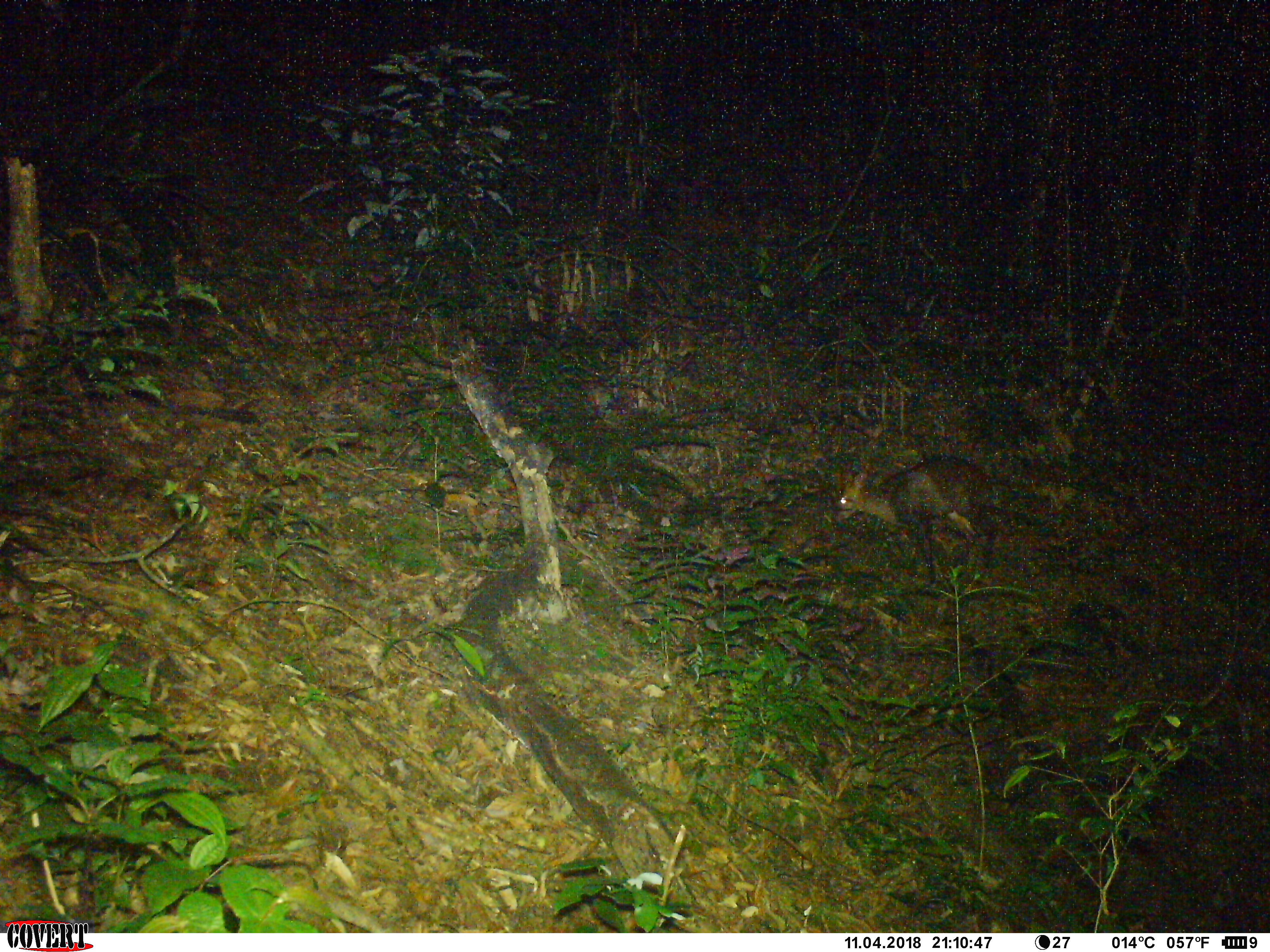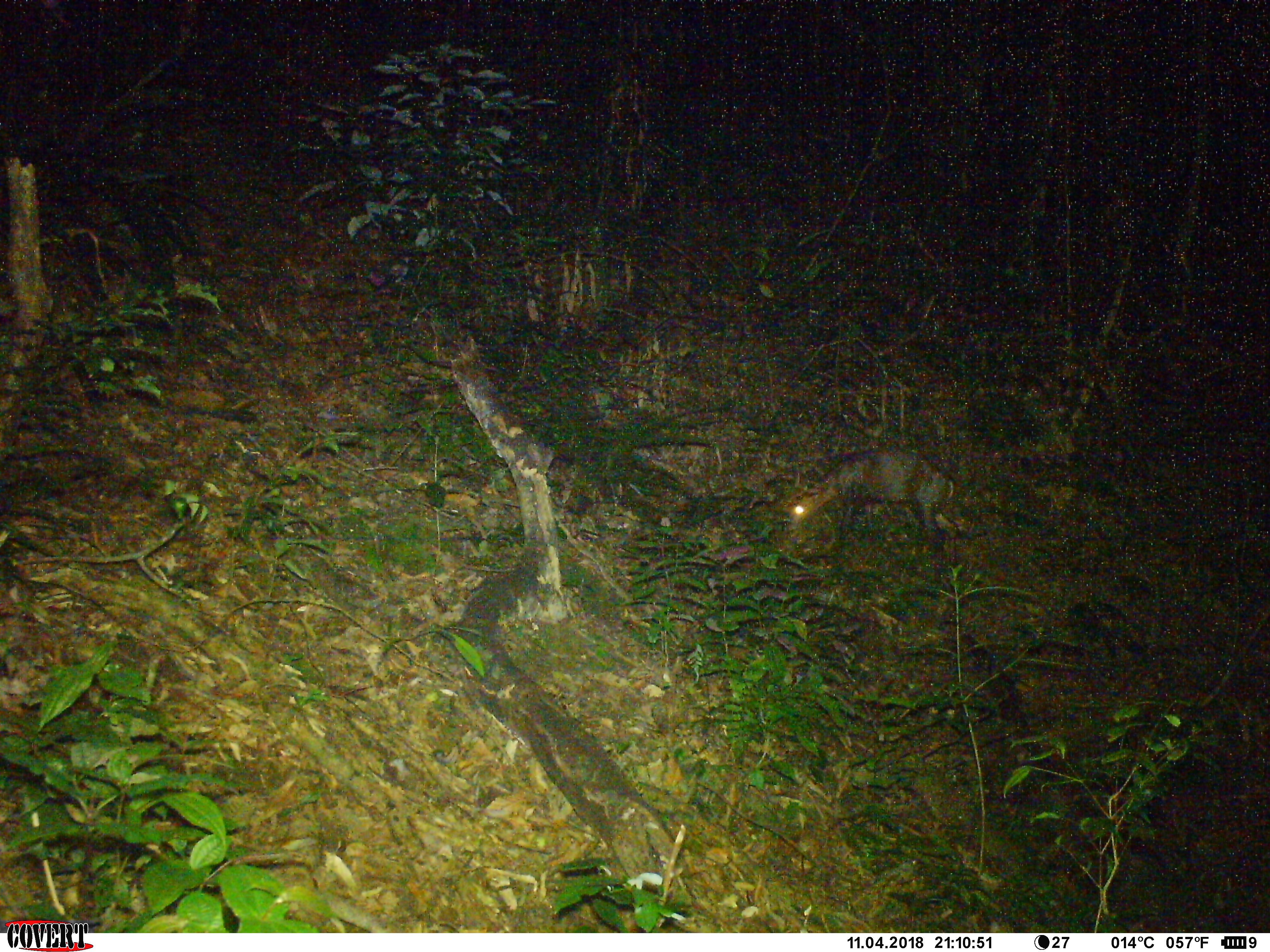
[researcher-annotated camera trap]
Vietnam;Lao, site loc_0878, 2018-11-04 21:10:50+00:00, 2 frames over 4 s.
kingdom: Animalia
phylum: Chordata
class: Mammalia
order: Artiodactyla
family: Cervidae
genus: Muntiacus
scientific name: Muntiacus rooseveltorum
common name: roosevelt's muntjac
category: roosevelts muntjac group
Roosevelts muntjac group (roosevelt's muntjac) (Muntiacus rooseveltorum). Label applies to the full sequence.